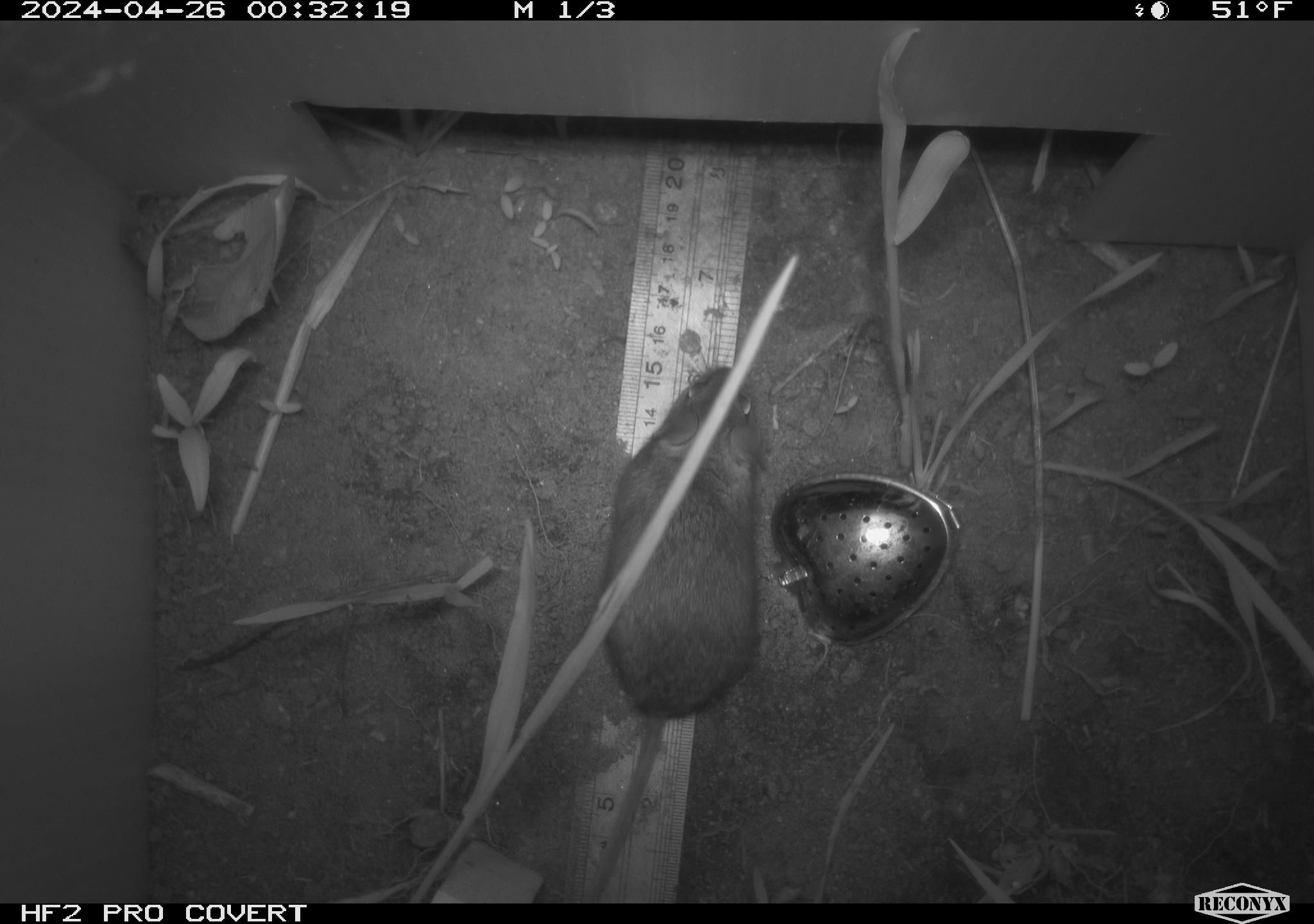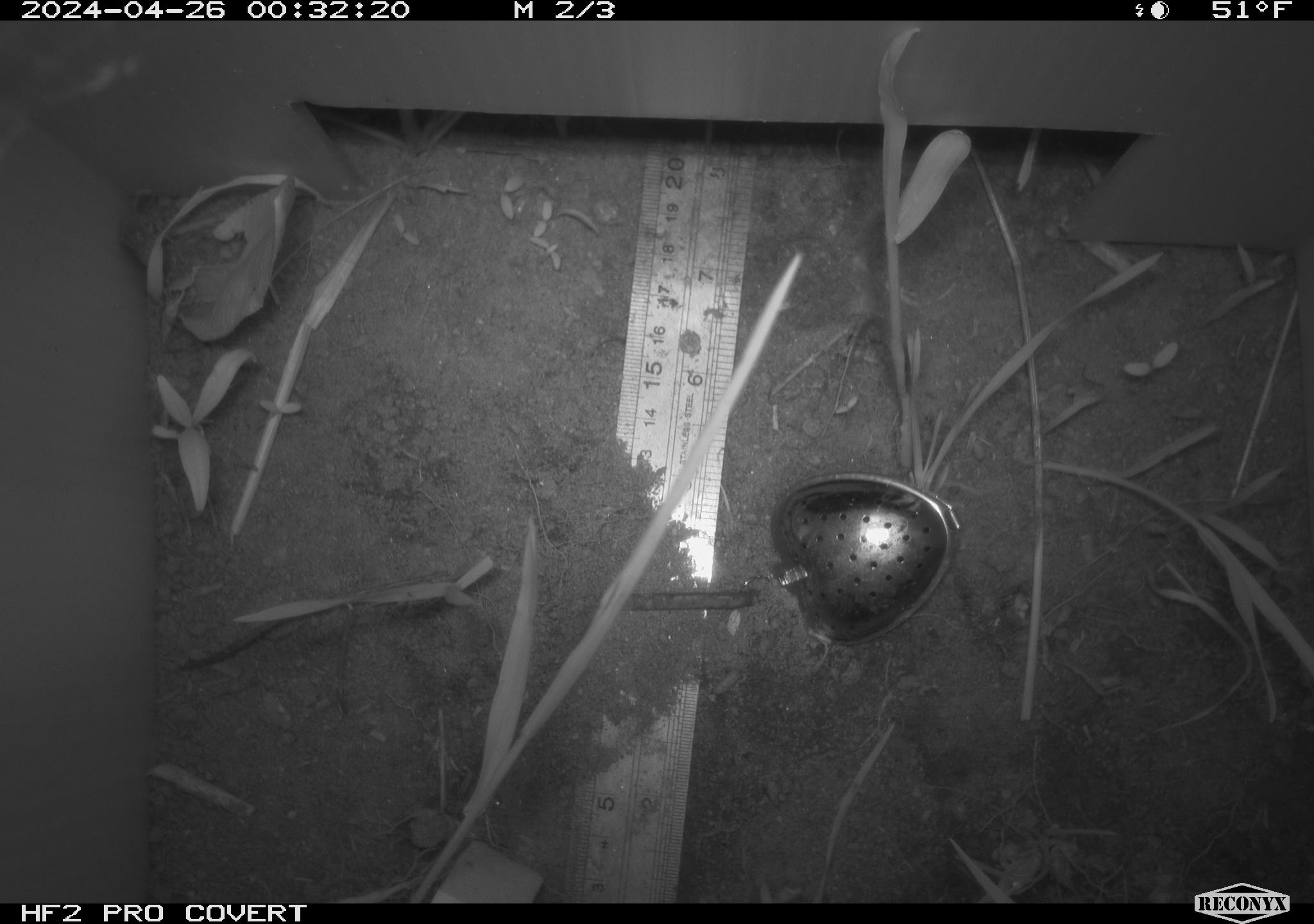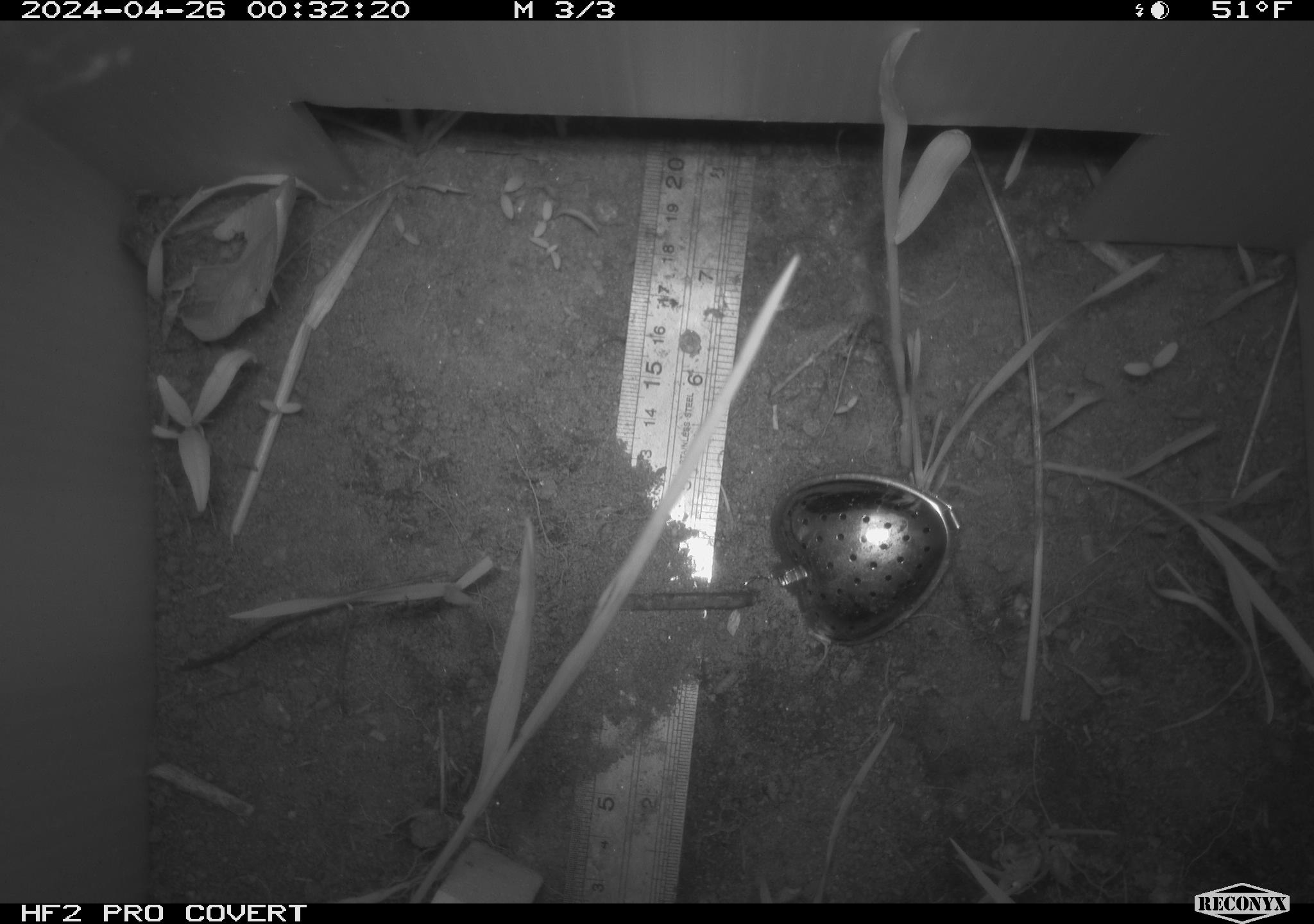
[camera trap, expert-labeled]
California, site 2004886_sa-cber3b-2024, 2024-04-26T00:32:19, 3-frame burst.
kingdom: Animalia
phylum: Chordata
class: Mammalia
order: Rodentia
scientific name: Rodentia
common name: mouse species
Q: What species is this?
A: Mouse species (Rodentia).